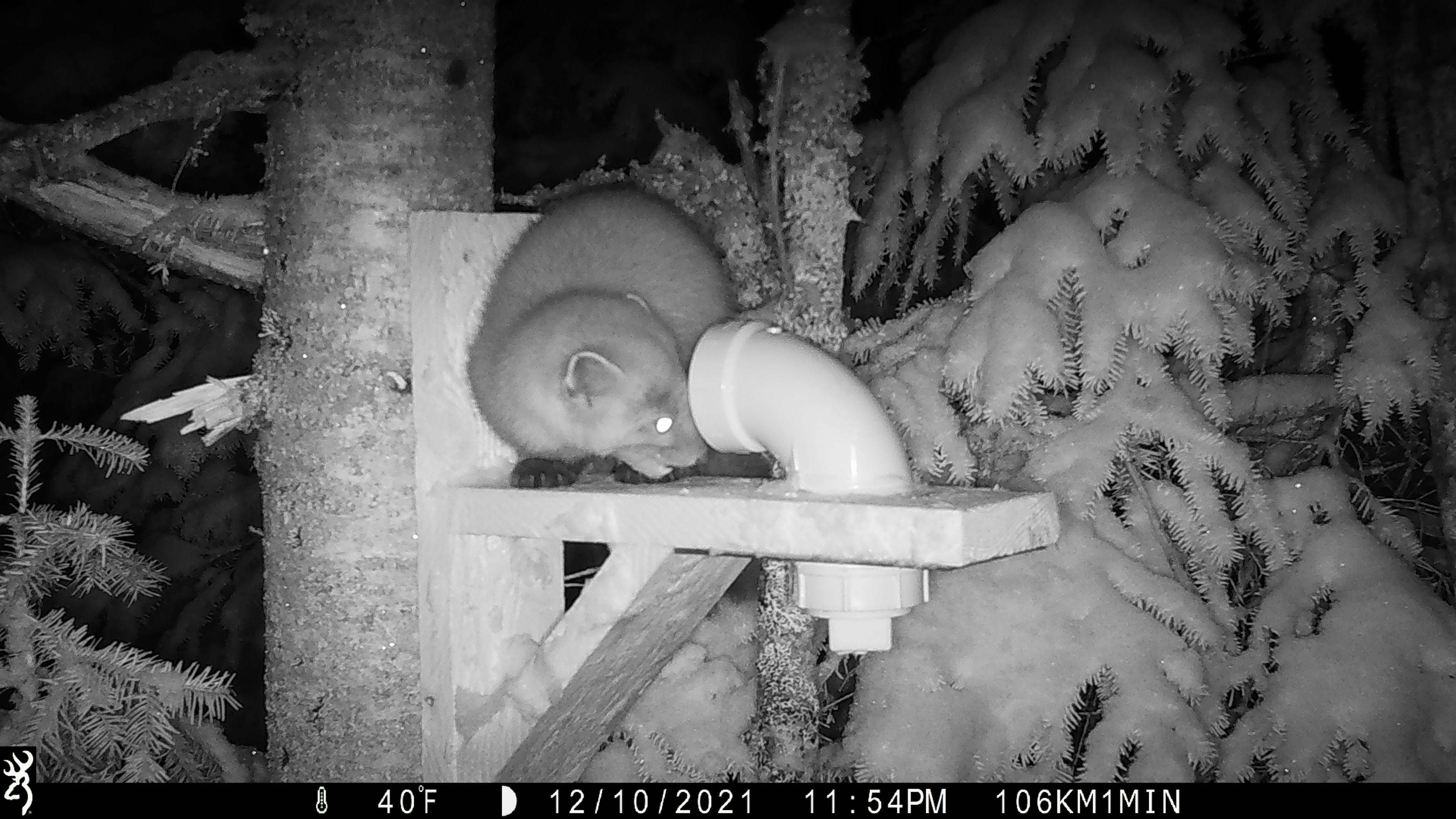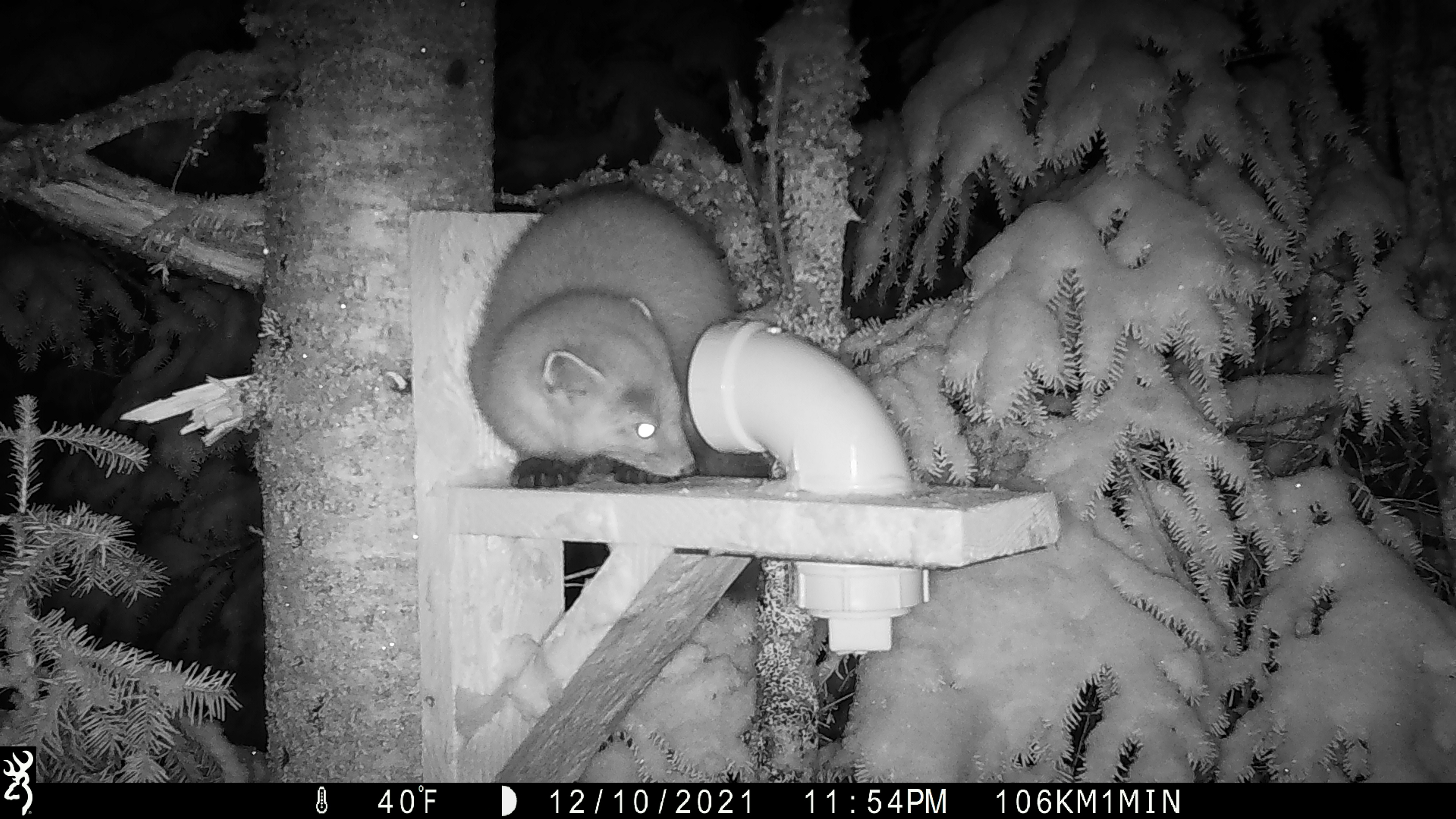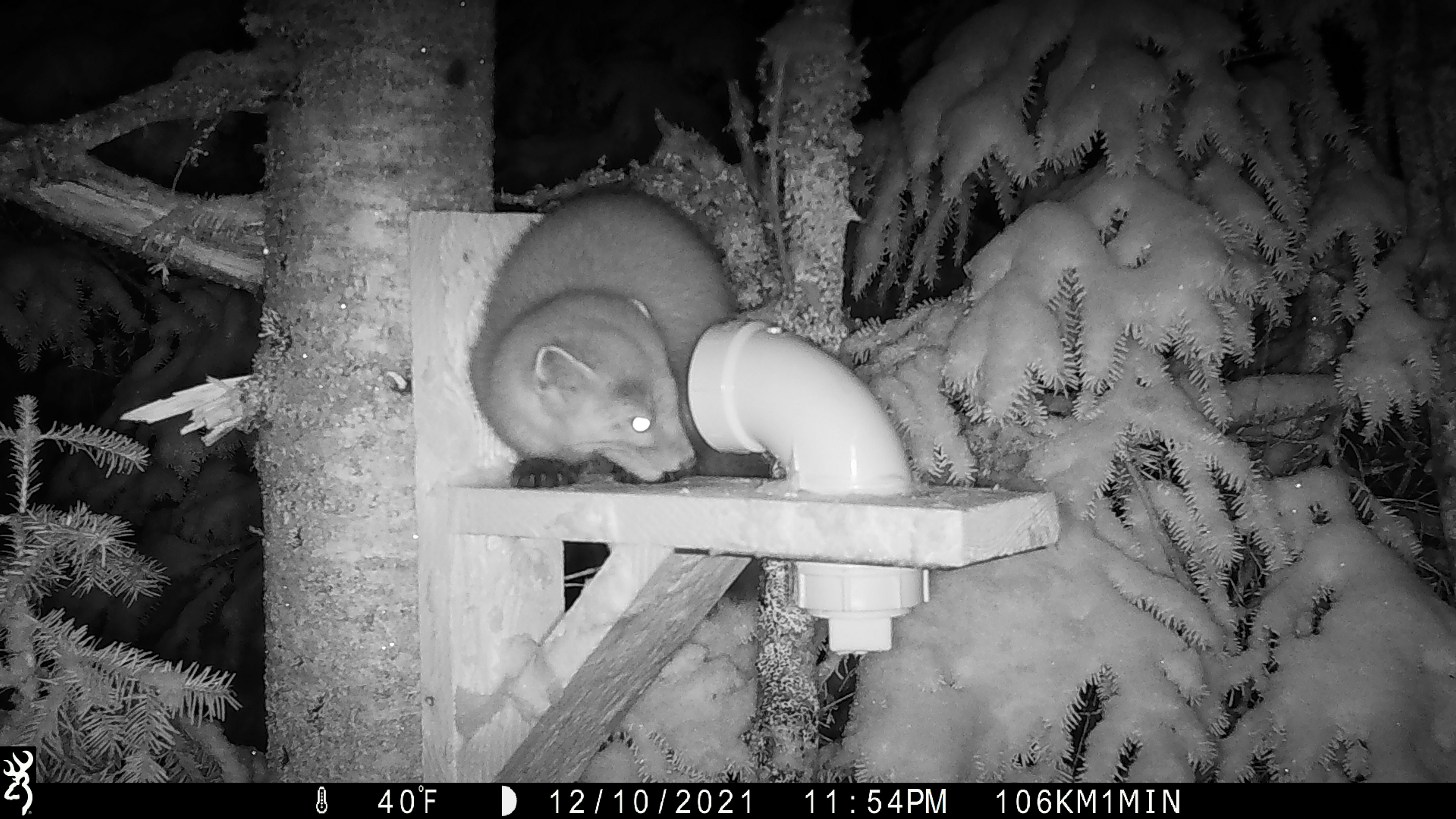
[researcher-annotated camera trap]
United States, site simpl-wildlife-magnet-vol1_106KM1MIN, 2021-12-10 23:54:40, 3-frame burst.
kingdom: Animalia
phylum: Chordata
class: Mammalia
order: Carnivora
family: Mustelidae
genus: Martes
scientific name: Martes americana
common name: american marten